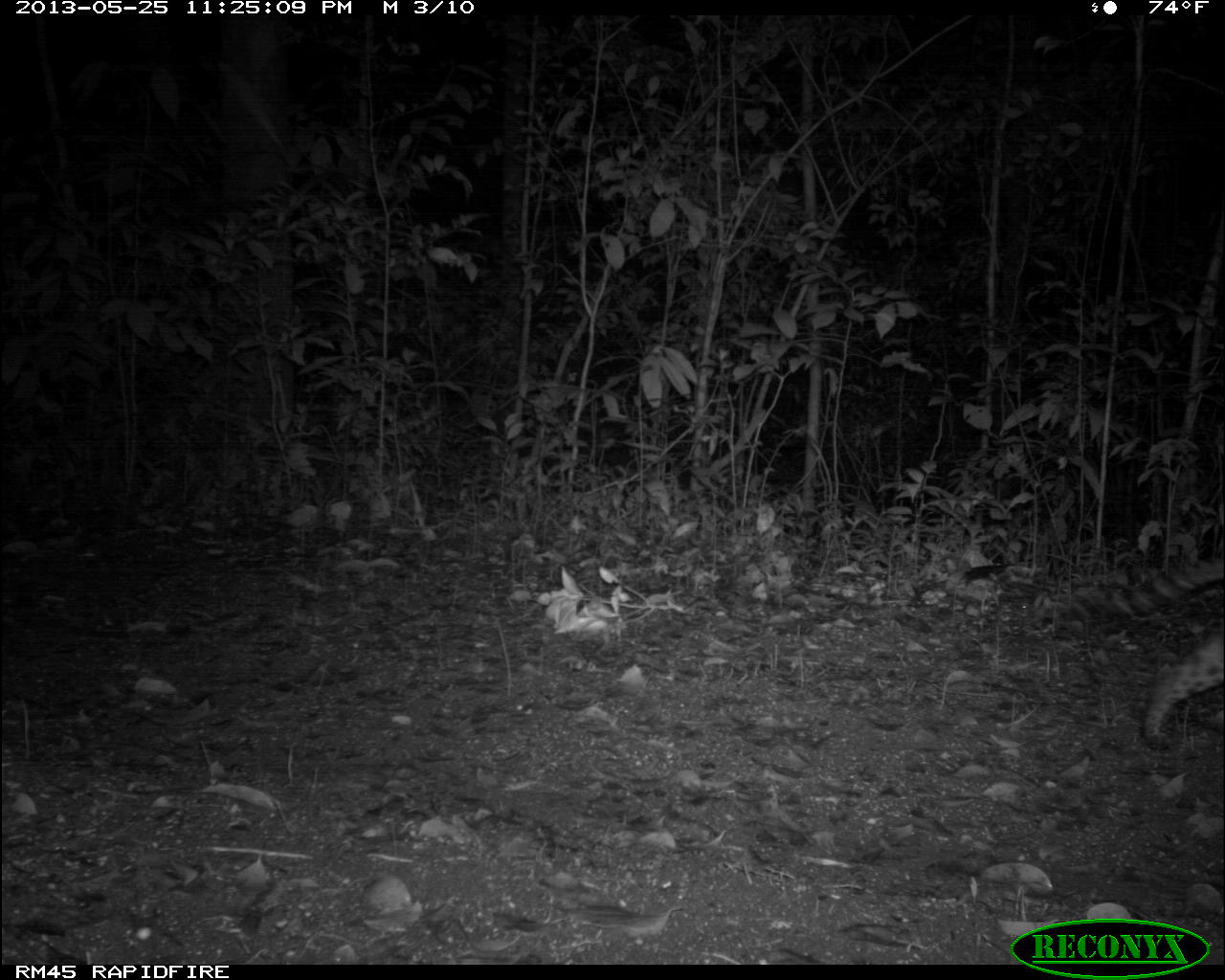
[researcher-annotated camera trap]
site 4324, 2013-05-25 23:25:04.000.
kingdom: Animalia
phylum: Chordata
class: Mammalia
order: Carnivora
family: Felidae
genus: Leopardus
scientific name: Leopardus pardalis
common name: ocelot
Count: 1.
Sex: male.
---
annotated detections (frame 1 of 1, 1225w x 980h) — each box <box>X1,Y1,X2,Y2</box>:
leopardus pardalis: <box>1035,551,1225,750</box>